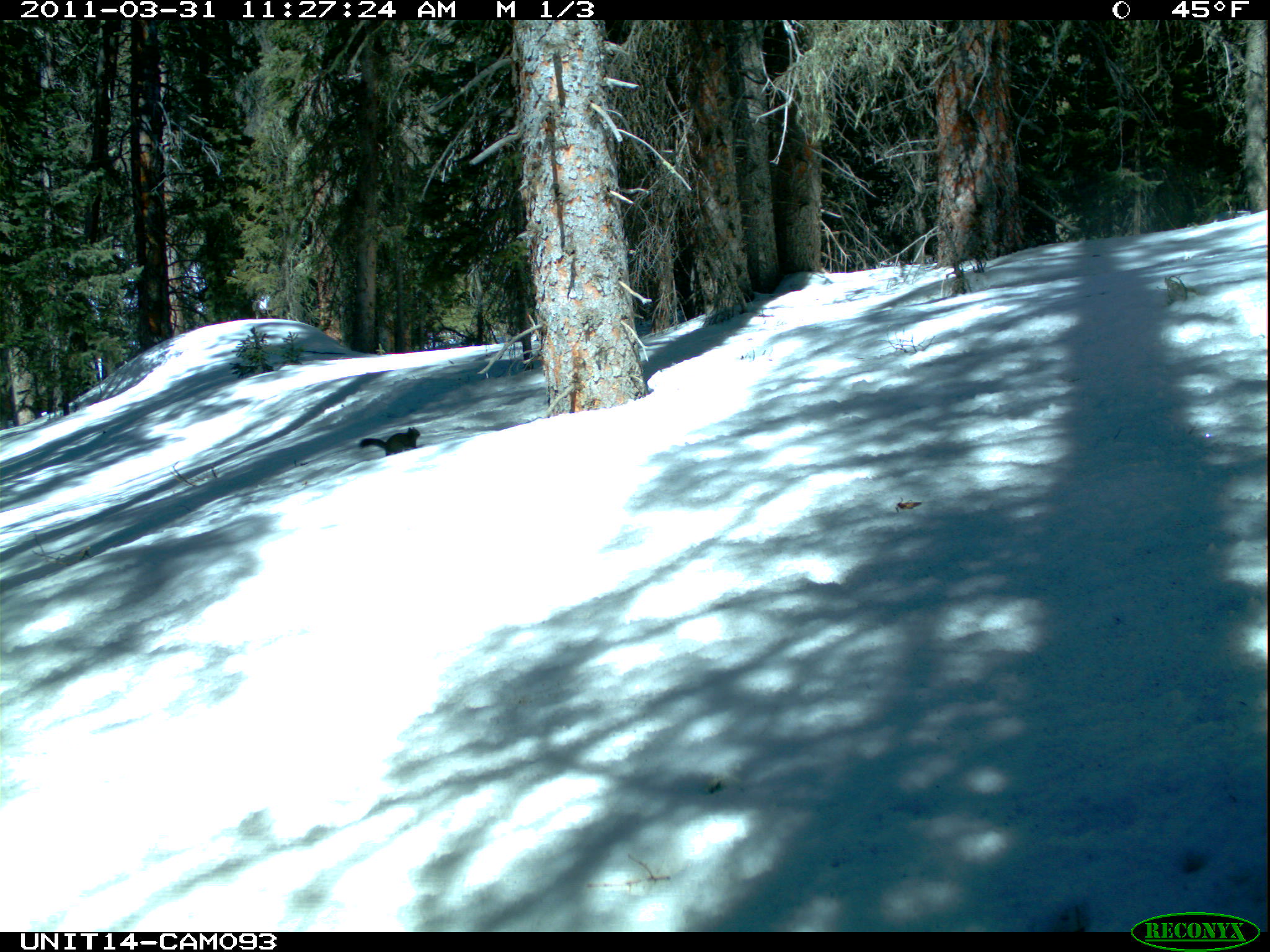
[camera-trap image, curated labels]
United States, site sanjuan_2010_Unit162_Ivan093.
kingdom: Animalia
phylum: Chordata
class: Mammalia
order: Rodentia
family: Sciuridae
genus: Tamiasciurus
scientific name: Tamiasciurus hudsonicus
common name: american red squirrel